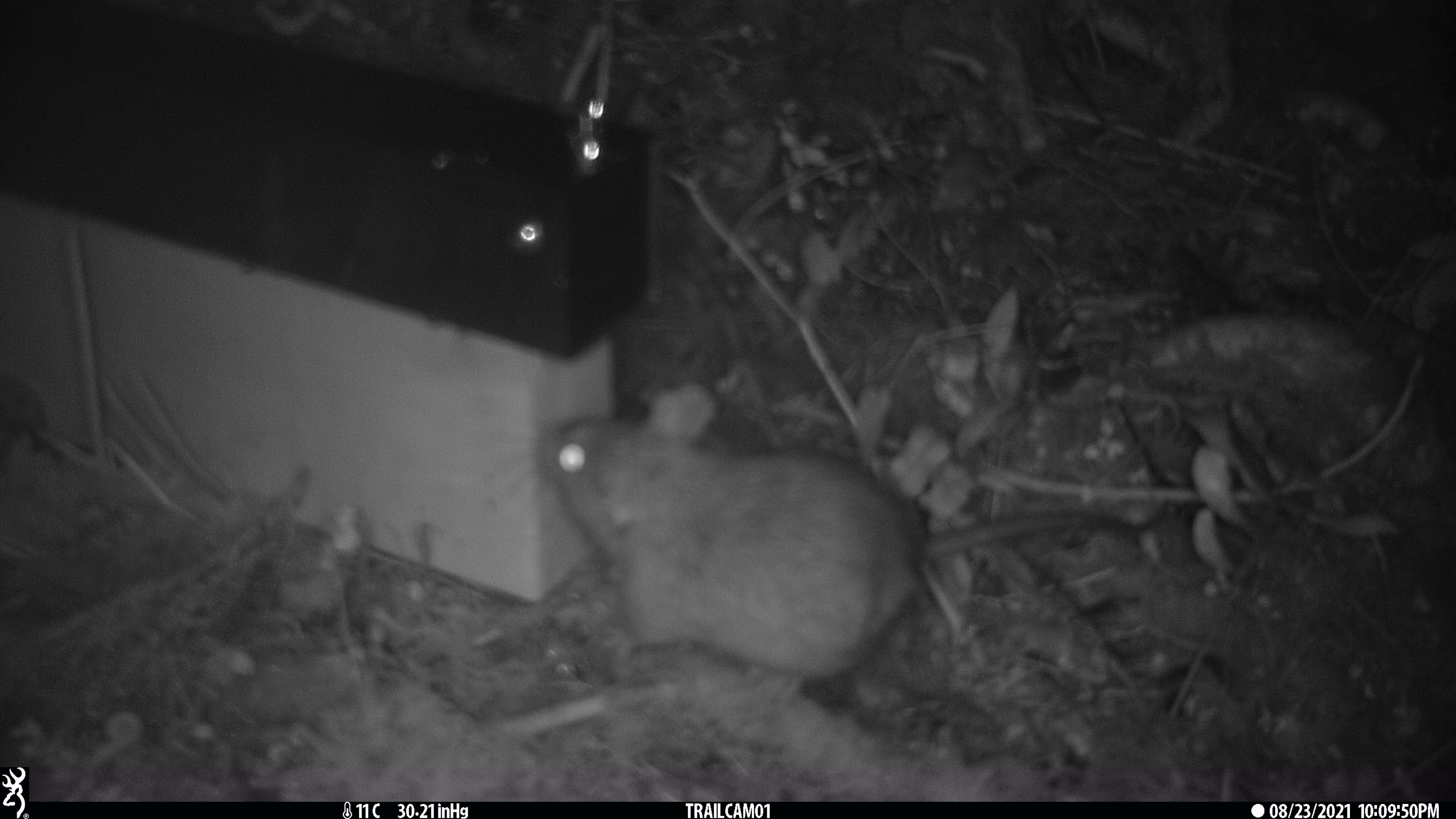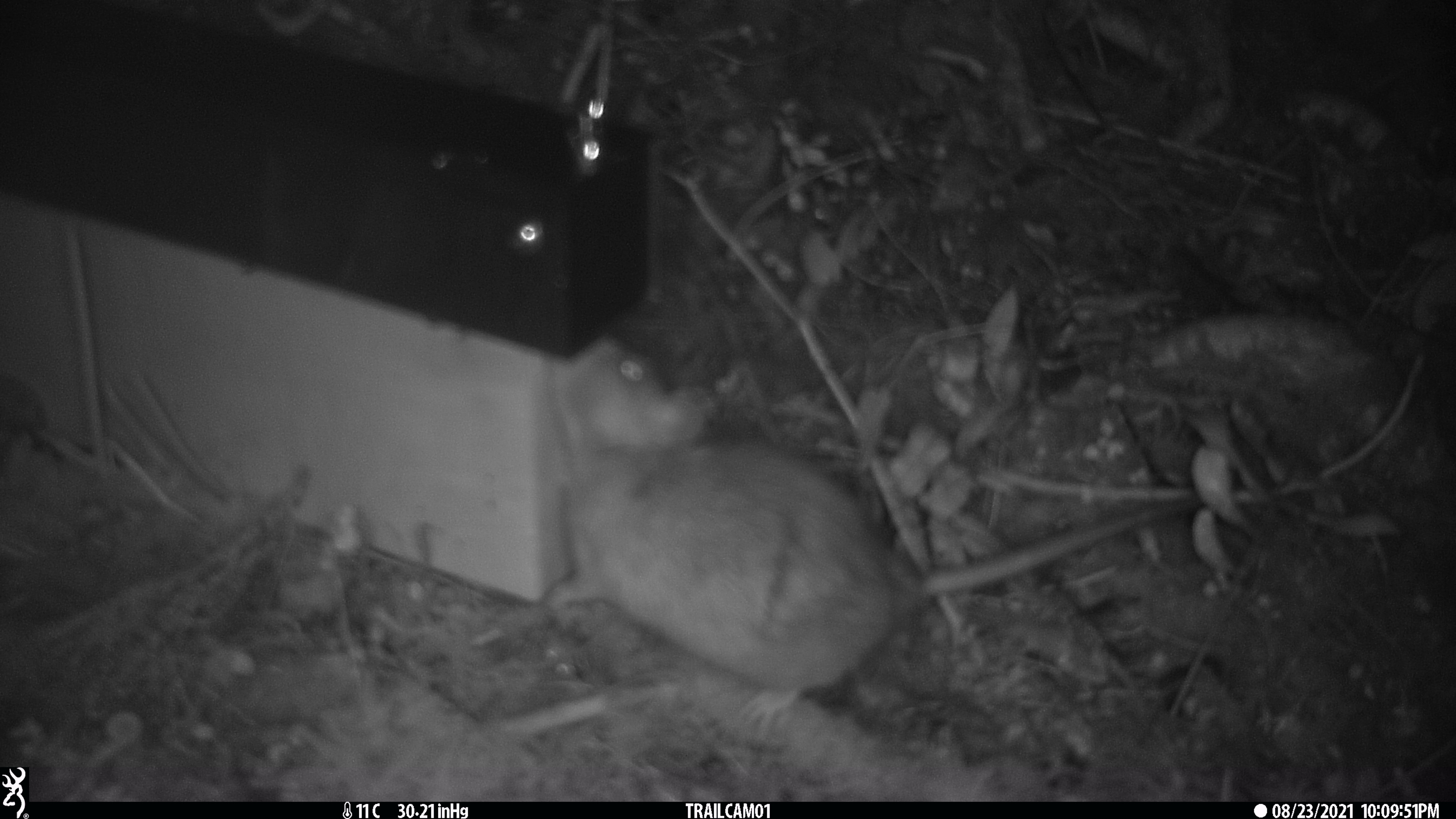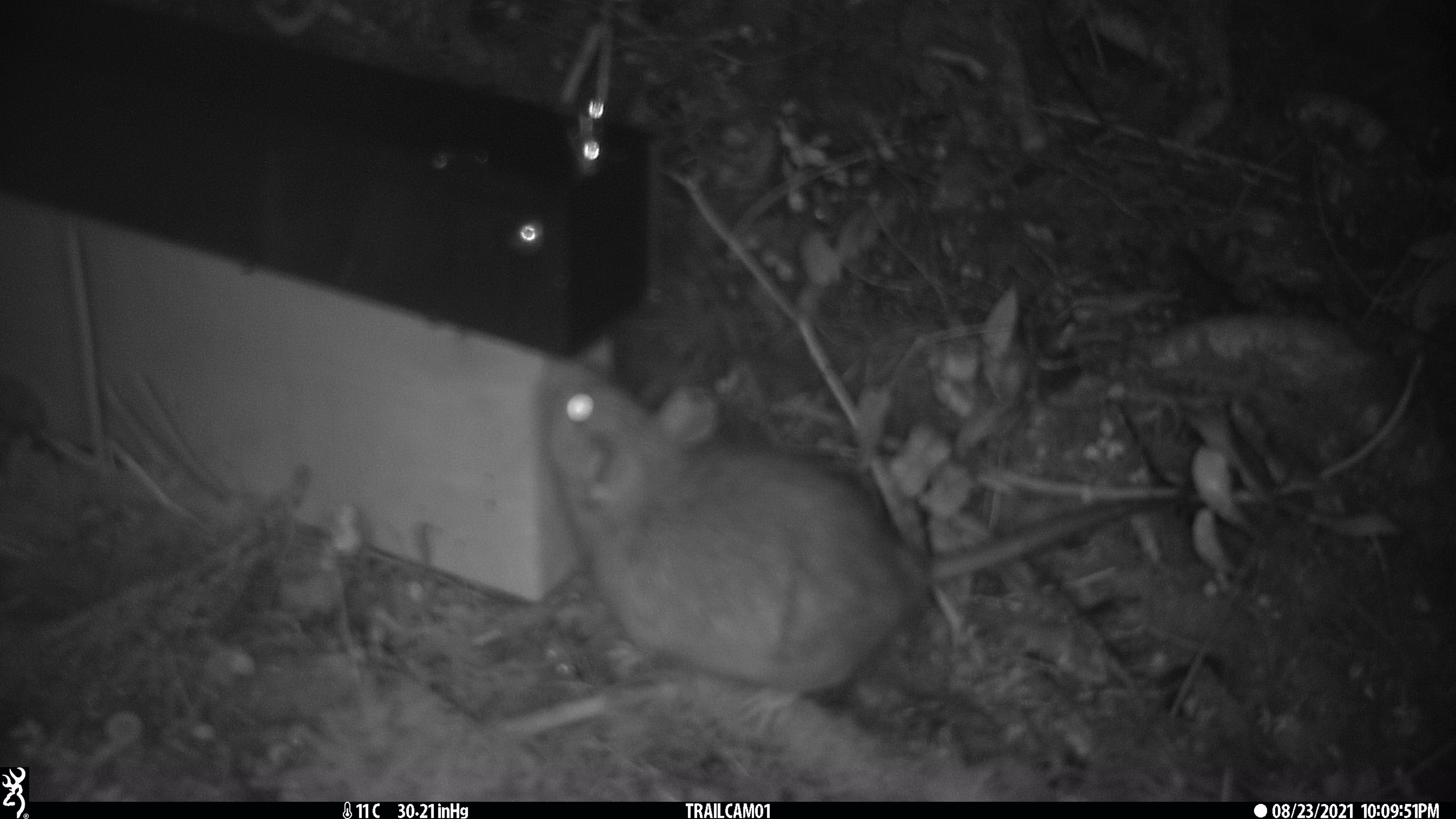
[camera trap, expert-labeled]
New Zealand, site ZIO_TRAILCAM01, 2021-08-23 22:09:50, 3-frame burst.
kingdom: Animalia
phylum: Chordata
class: Mammalia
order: Rodentia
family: Muridae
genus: Rattus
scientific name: Rattus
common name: rat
Rat (Rattus).